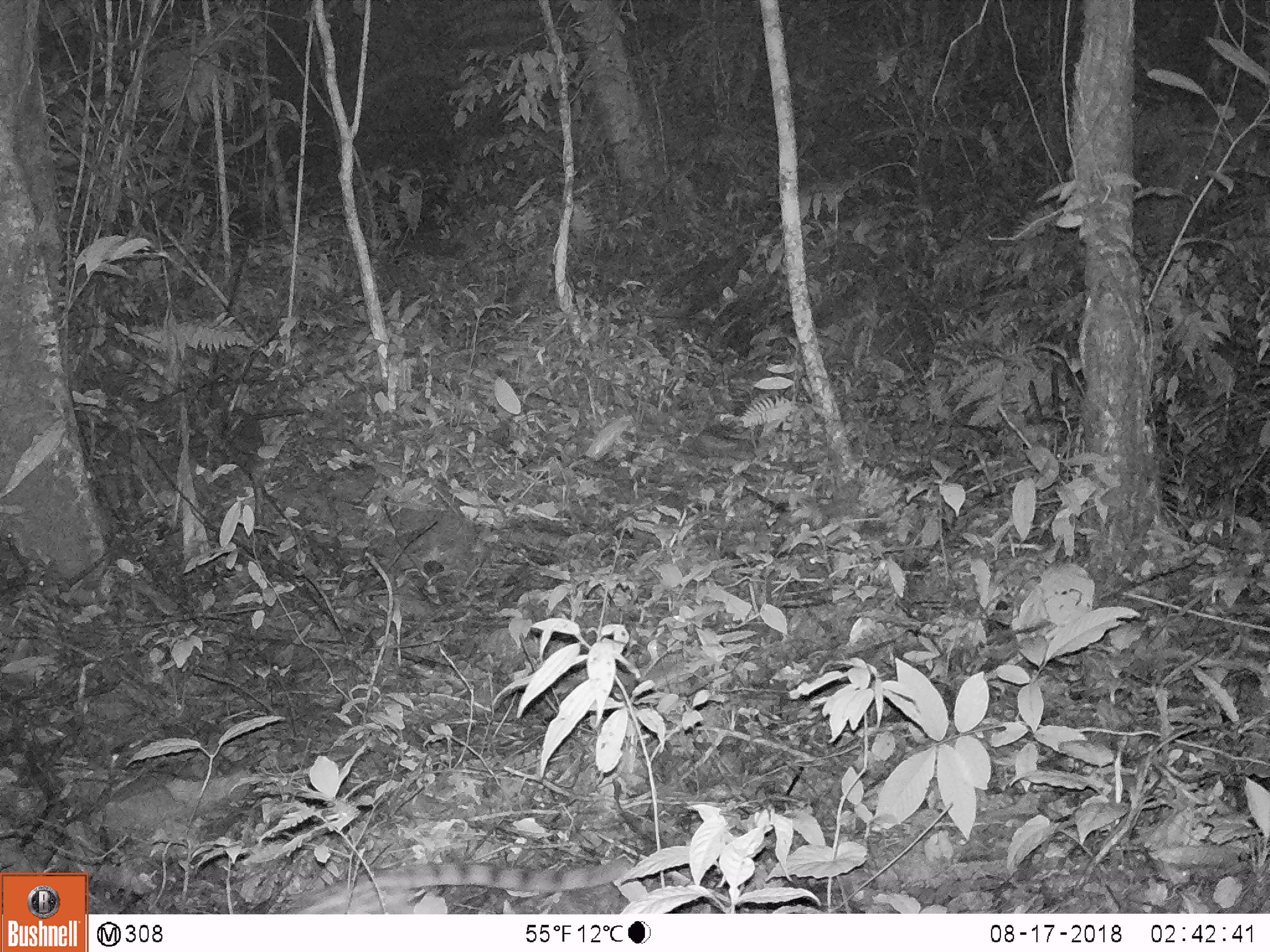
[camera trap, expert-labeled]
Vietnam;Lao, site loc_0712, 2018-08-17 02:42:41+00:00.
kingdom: Animalia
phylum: Chordata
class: Mammalia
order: Carnivora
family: Prionodontidae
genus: Prionodon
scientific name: Prionodon pardicolor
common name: spotted linsang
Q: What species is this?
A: Spotted linsang (Prionodon pardicolor).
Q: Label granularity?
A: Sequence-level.